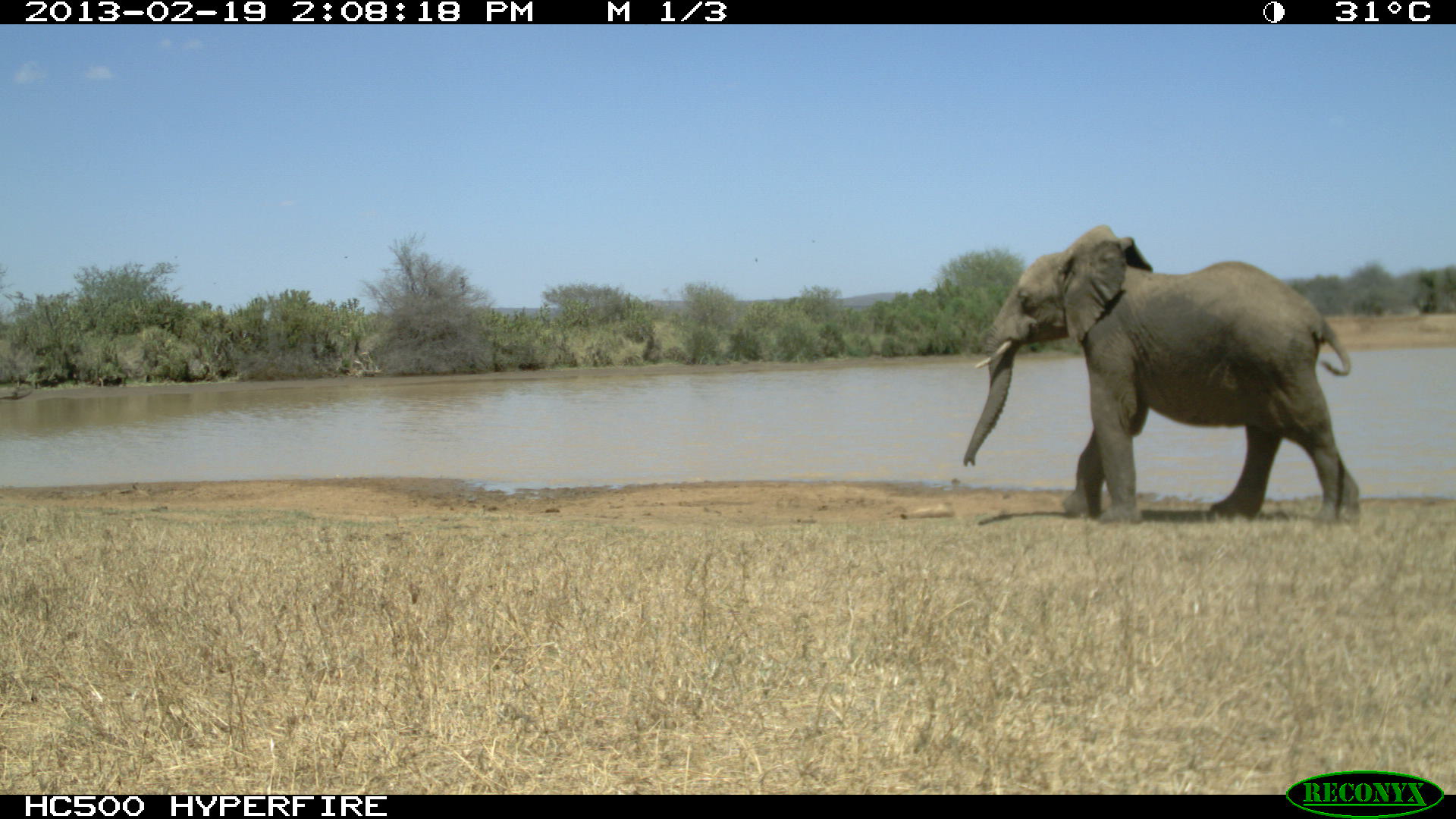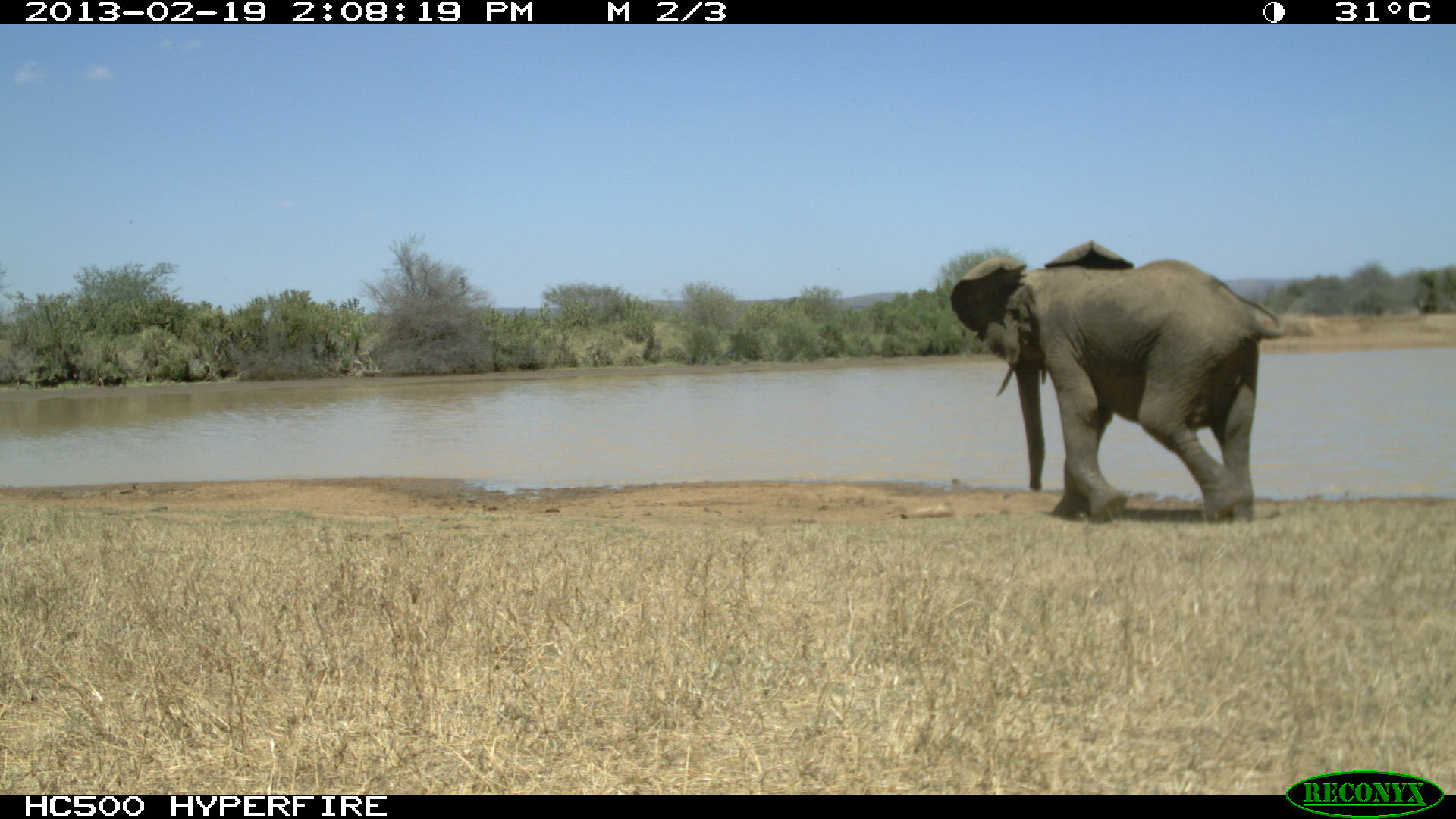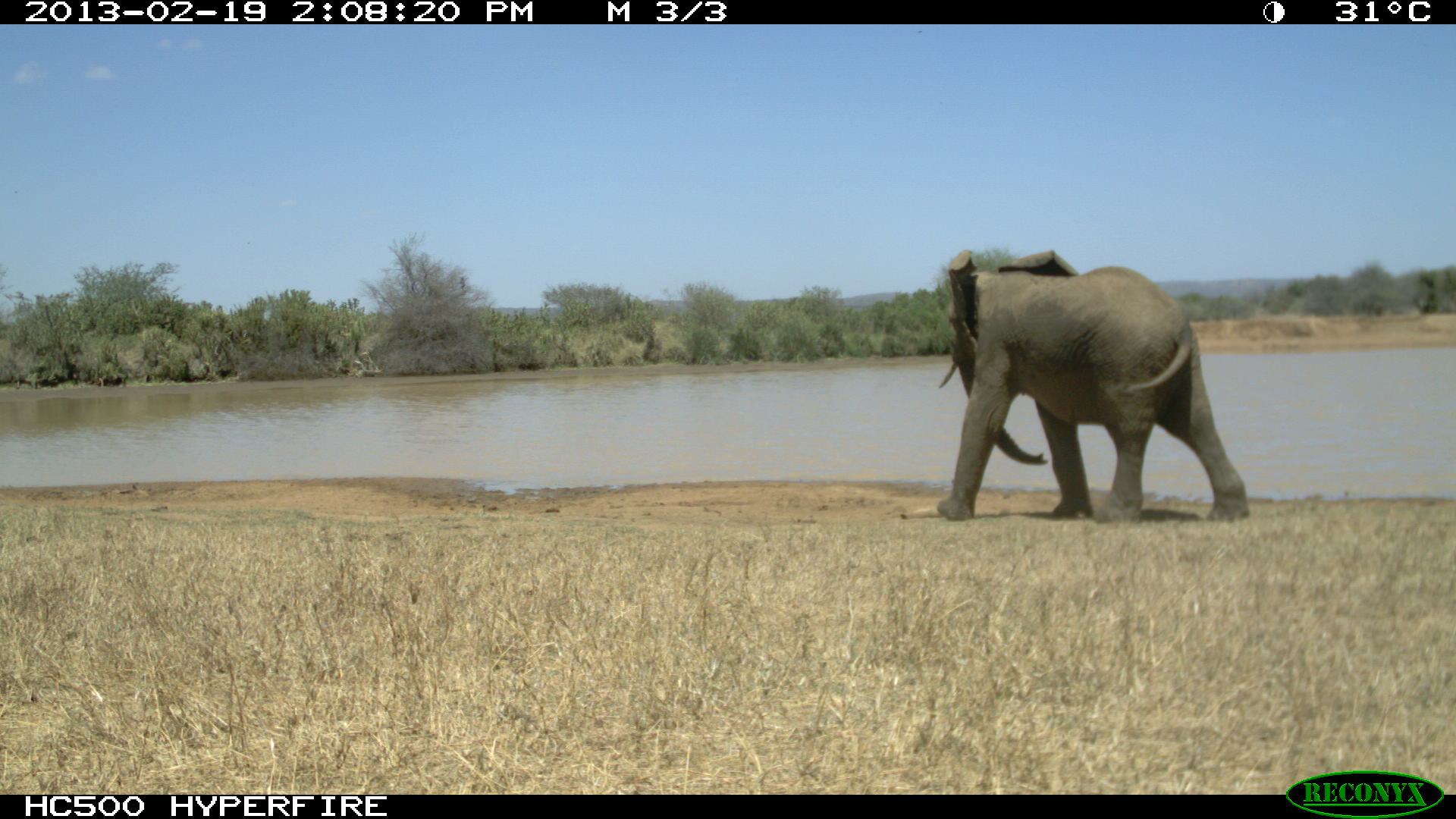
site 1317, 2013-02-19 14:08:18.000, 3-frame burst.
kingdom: Animalia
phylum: Chordata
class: Mammalia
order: Proboscidea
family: Elephantidae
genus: Loxodonta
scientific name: Loxodonta africana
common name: african bush elephant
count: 1